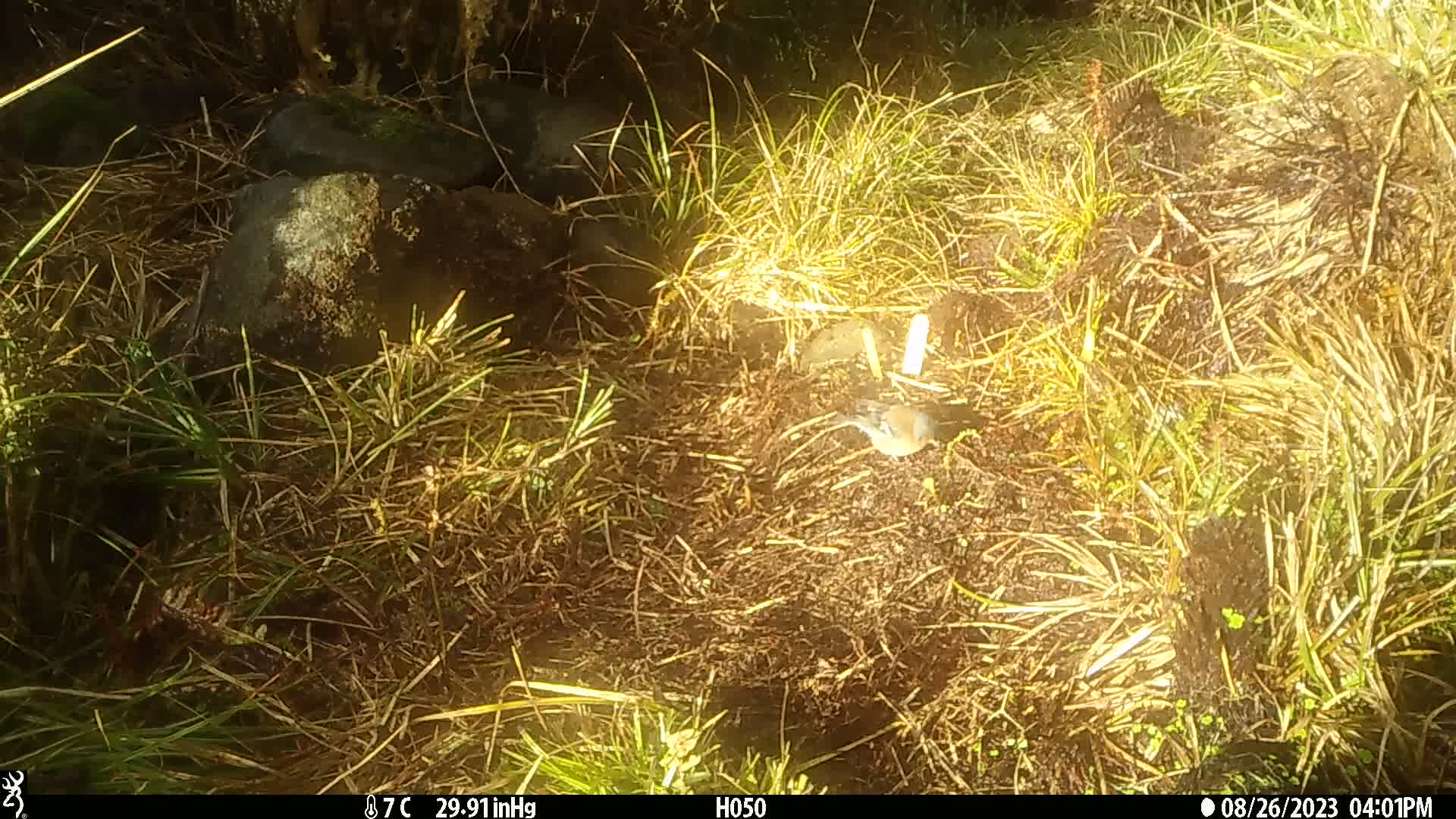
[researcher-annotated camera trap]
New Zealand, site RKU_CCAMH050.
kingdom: Animalia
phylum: Chordata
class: Aves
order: Passeriformes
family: Fringillidae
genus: Fringilla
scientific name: Fringilla coelebs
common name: common chaffinch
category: chaffinch